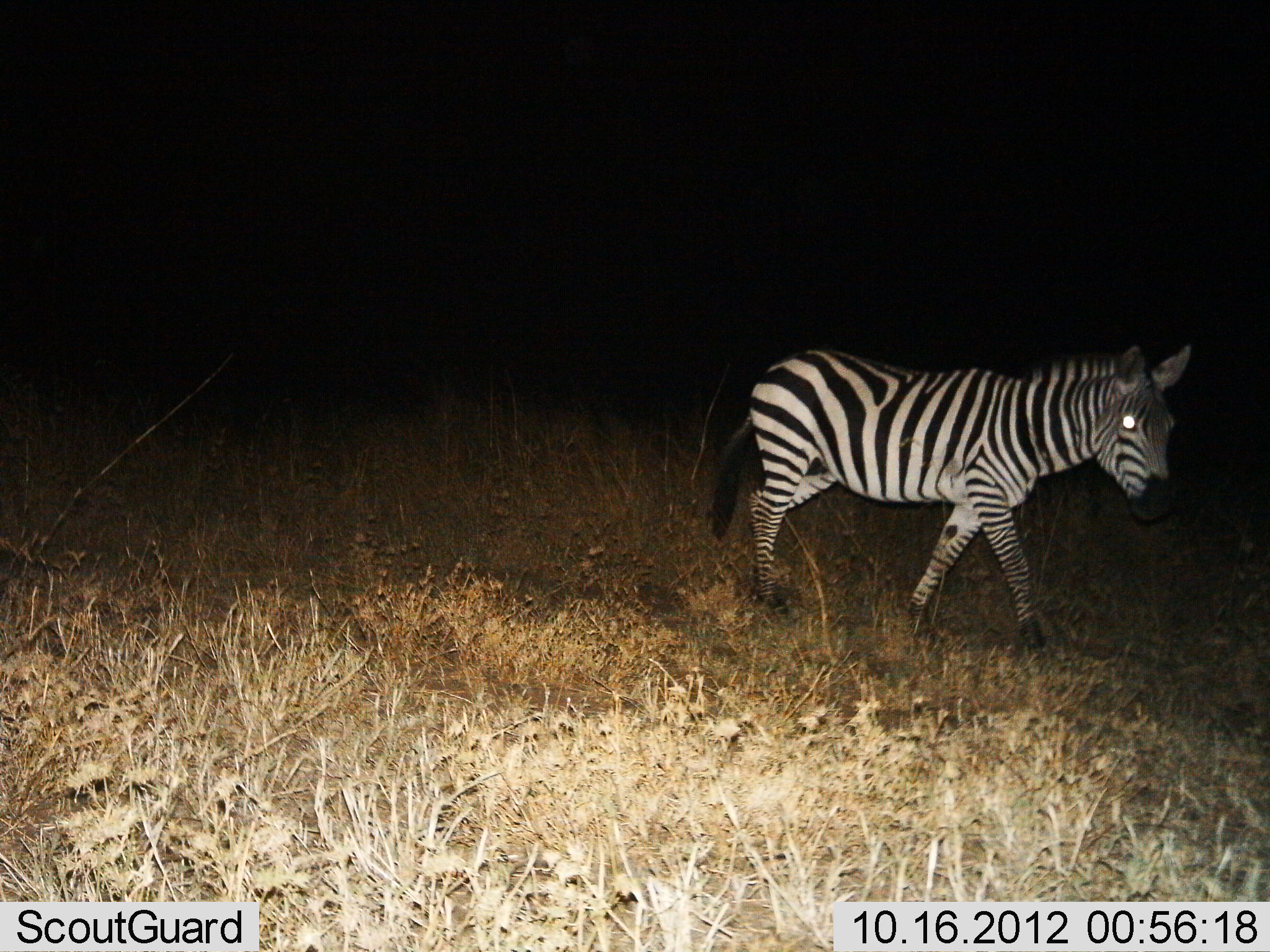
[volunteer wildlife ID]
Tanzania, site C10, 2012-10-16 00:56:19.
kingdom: Animalia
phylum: Chordata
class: Mammalia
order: Perissodactyla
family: Equidae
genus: Equus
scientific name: Equus quagga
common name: plains zebra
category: zebra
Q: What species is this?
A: Zebra (plains zebra) (Equus quagga).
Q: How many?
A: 1.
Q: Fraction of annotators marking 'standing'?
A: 0%.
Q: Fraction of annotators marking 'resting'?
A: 0%.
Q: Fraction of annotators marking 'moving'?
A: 100%.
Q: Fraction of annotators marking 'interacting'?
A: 0%.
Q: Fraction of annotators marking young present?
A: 0%.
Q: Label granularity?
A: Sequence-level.